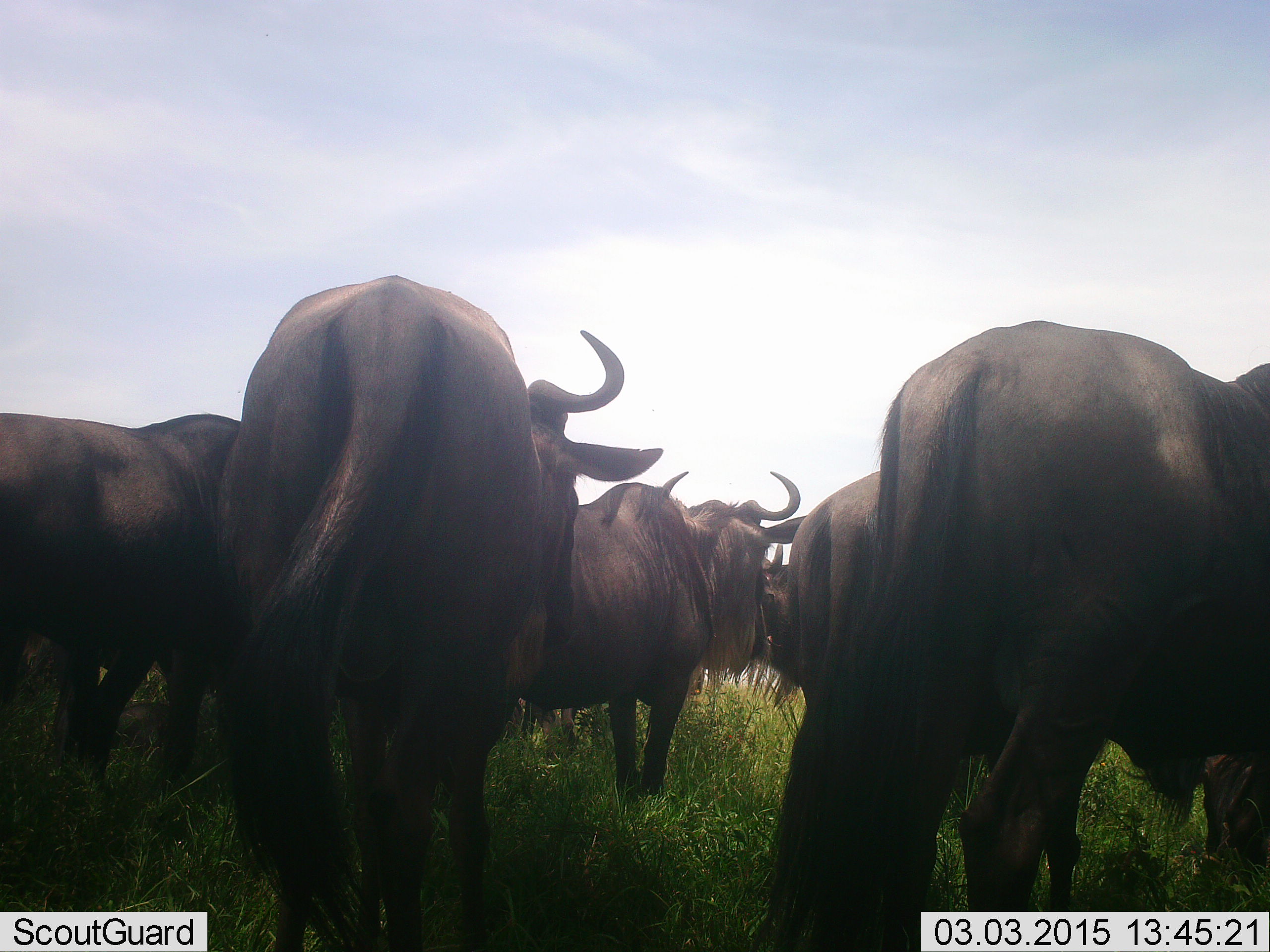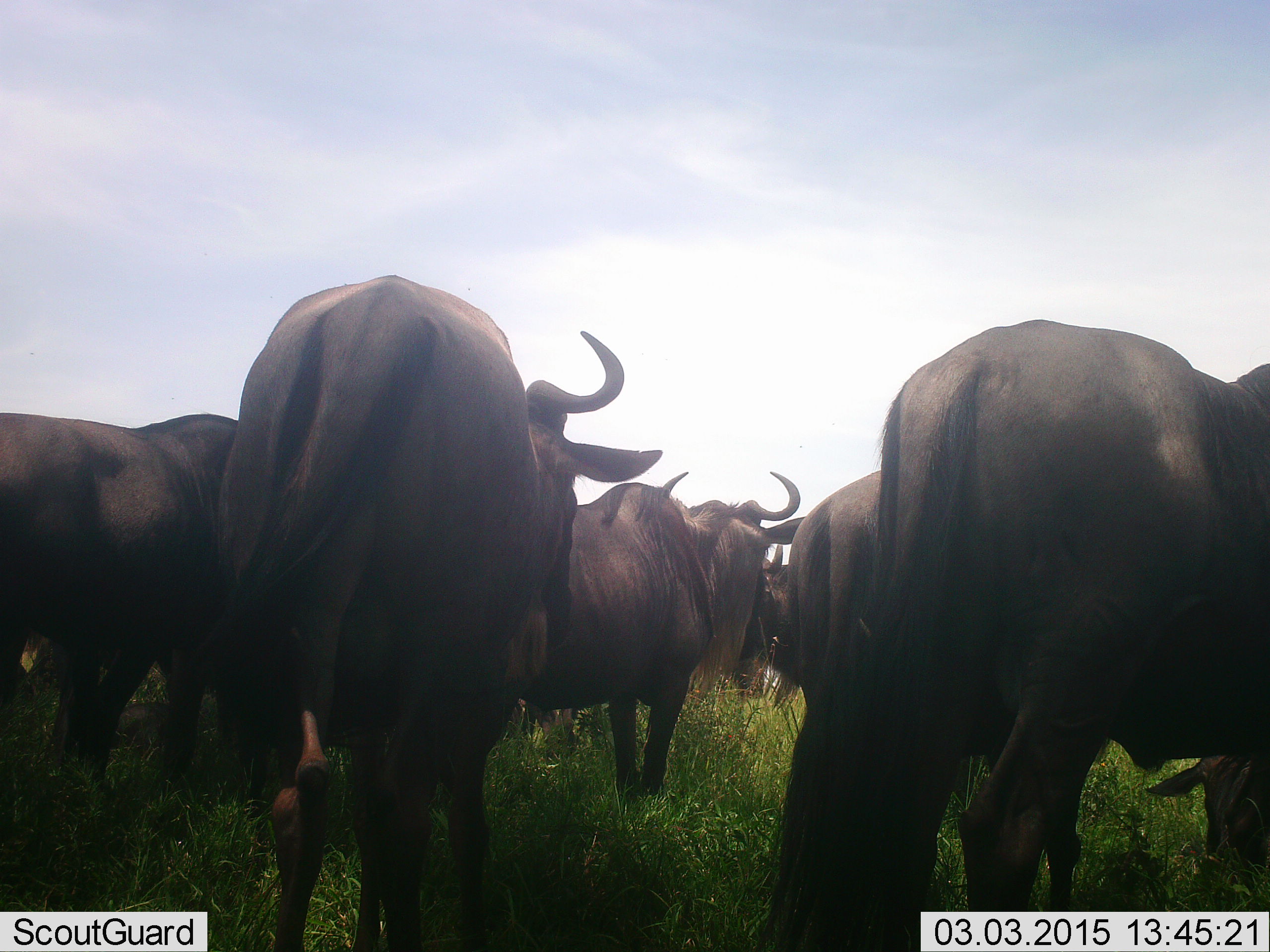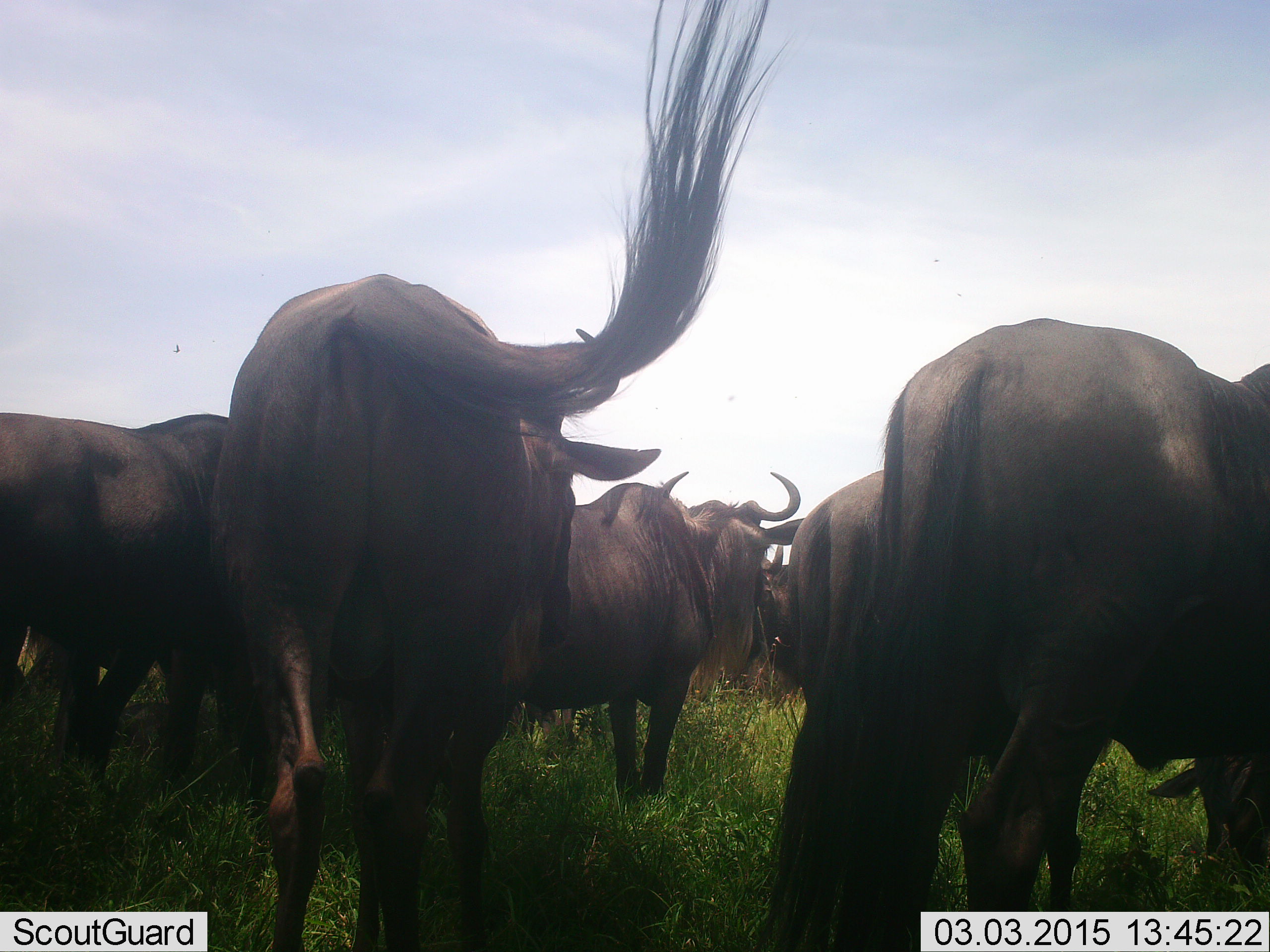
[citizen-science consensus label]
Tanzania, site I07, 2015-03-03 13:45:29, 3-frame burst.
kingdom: Animalia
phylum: Chordata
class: Mammalia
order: Artiodactyla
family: Bovidae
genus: Connochaetes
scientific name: Connochaetes taurinus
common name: blue wildebeest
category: wildebeest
Wildebeest (blue wildebeest) (Connochaetes taurinus), count 8. Behavior (volunteer vote fractions): standing 90%, resting 30%, moving 20%, interacting 10%. Young present (vote fraction): 0%. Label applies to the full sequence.